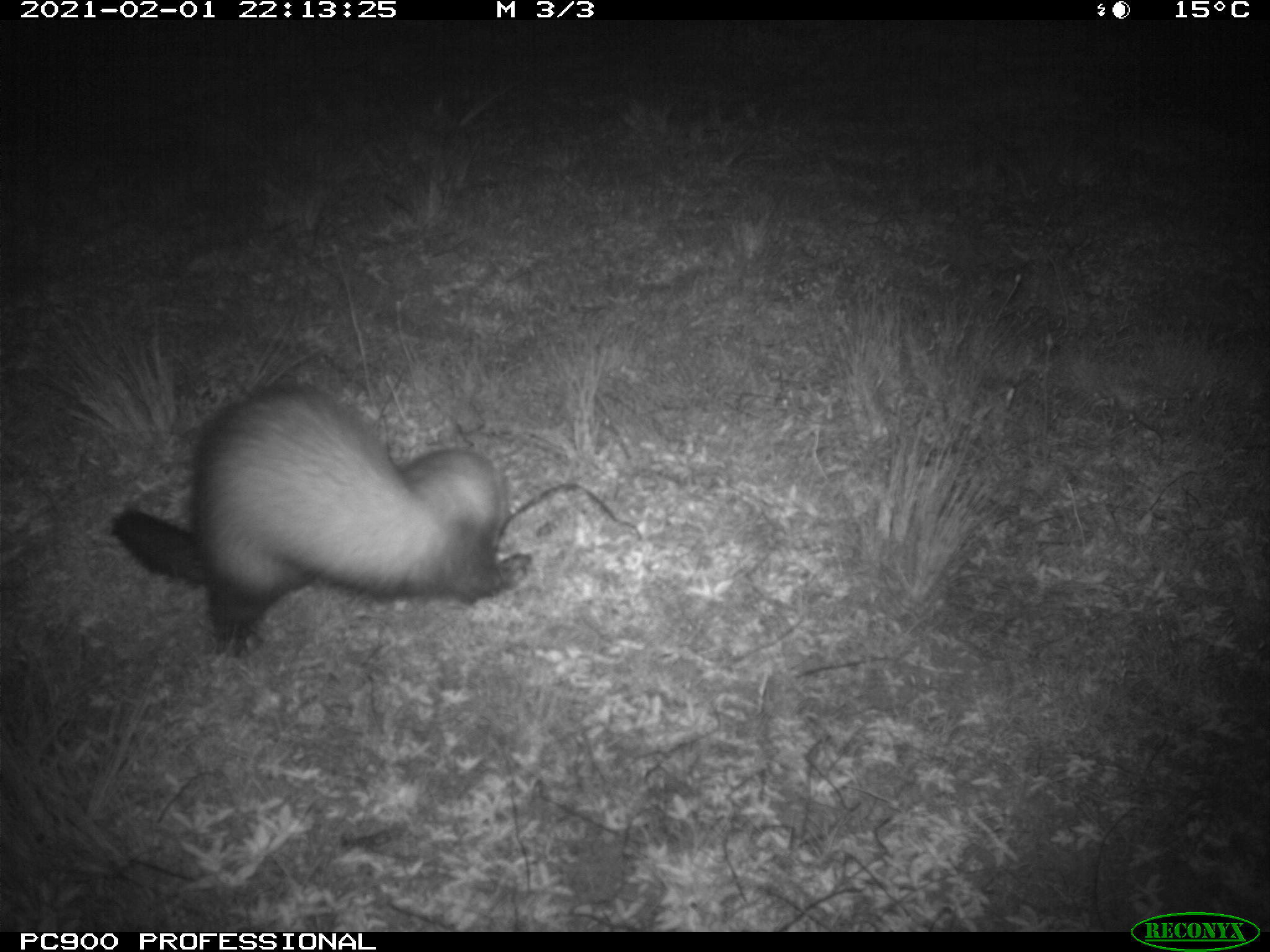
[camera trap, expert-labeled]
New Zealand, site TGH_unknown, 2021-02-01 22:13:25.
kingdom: Animalia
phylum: Chordata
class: Mammalia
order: Carnivora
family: Mustelidae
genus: Mustela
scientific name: Mustela furo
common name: ferret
Ferret (Mustela furo).